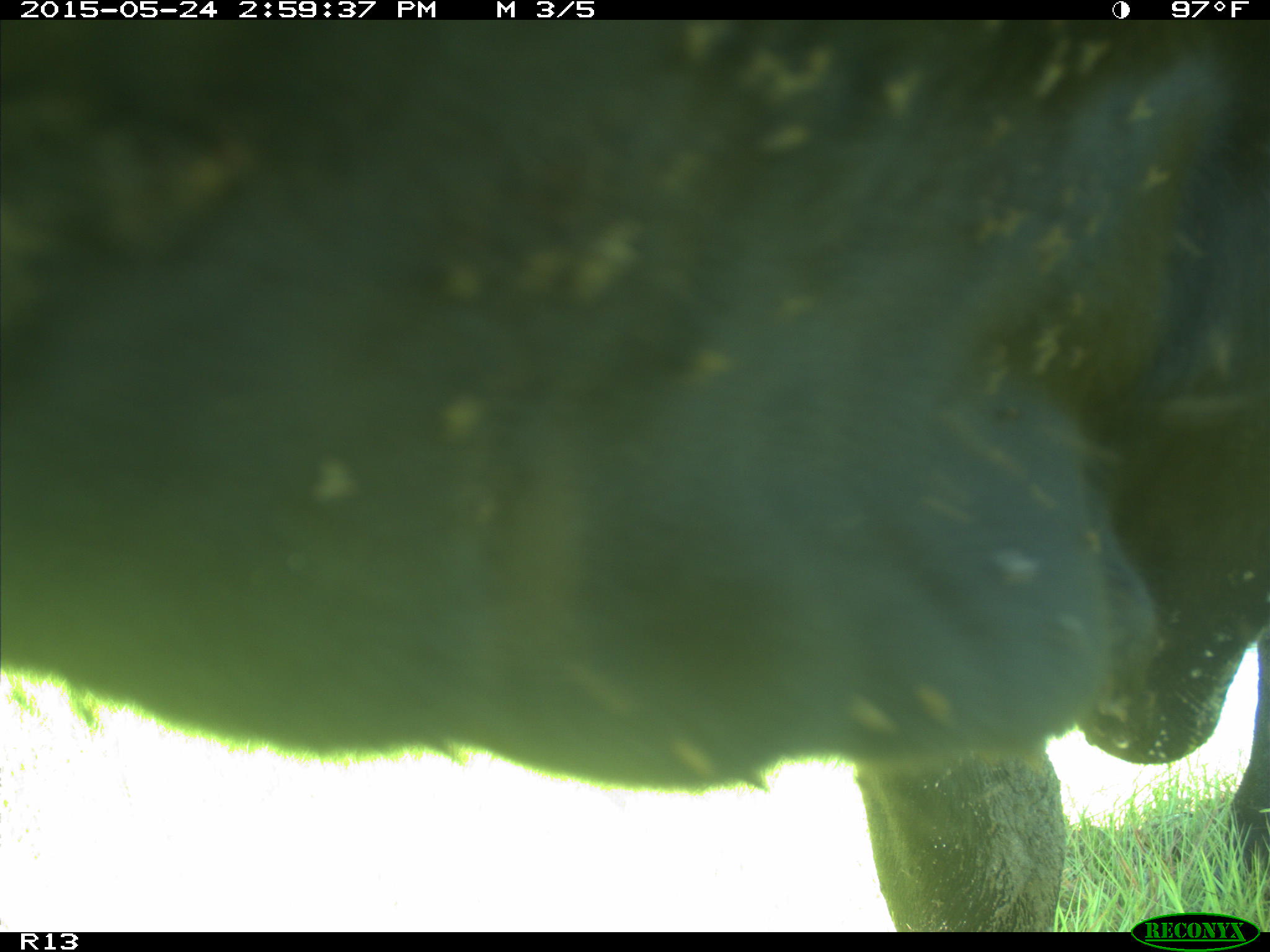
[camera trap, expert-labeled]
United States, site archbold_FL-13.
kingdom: Animalia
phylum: Chordata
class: Mammalia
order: Artiodactyla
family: Bovidae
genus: Bos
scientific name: Bos taurus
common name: domestic cow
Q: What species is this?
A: Bos taurus (domestic cow).